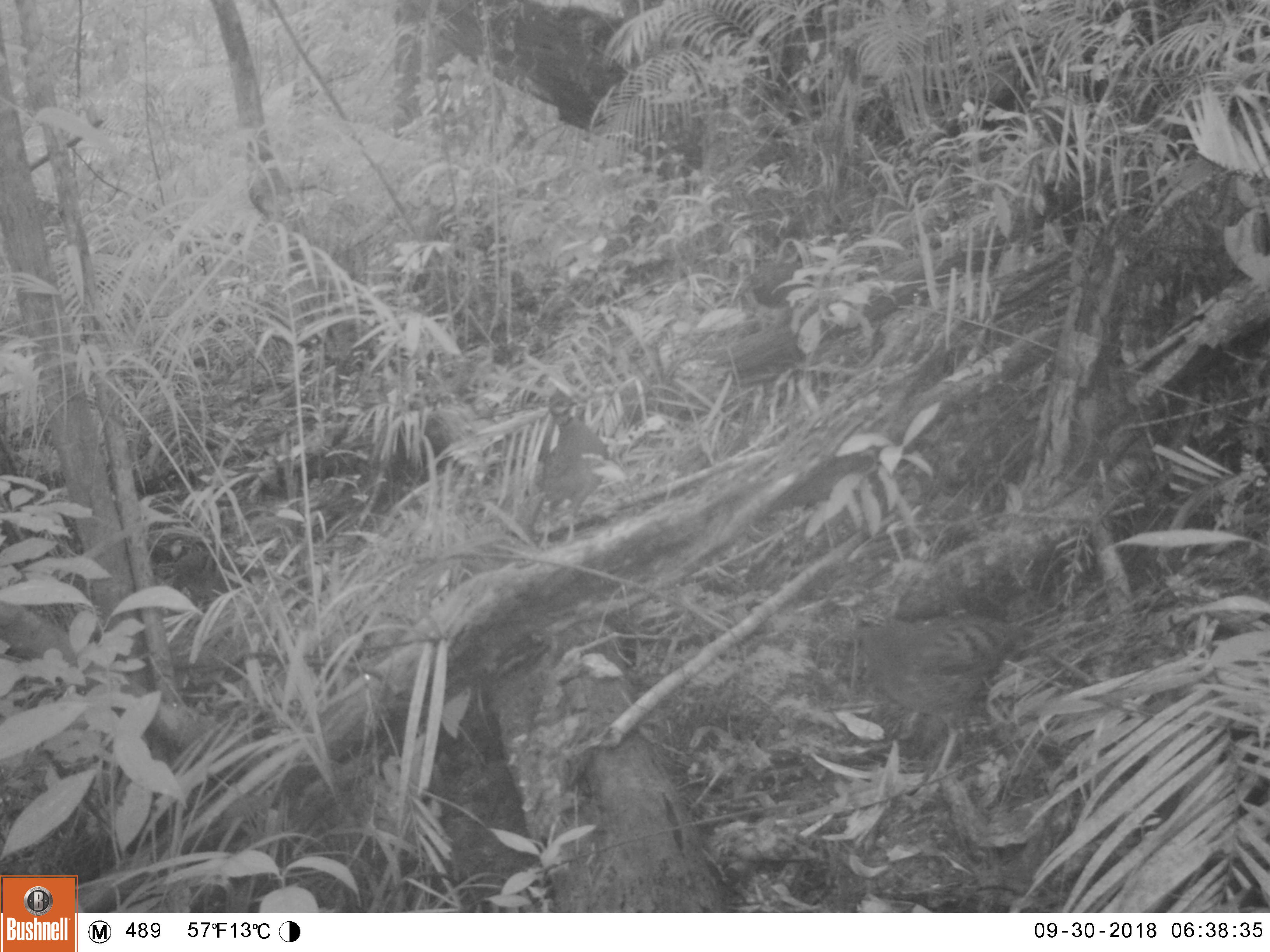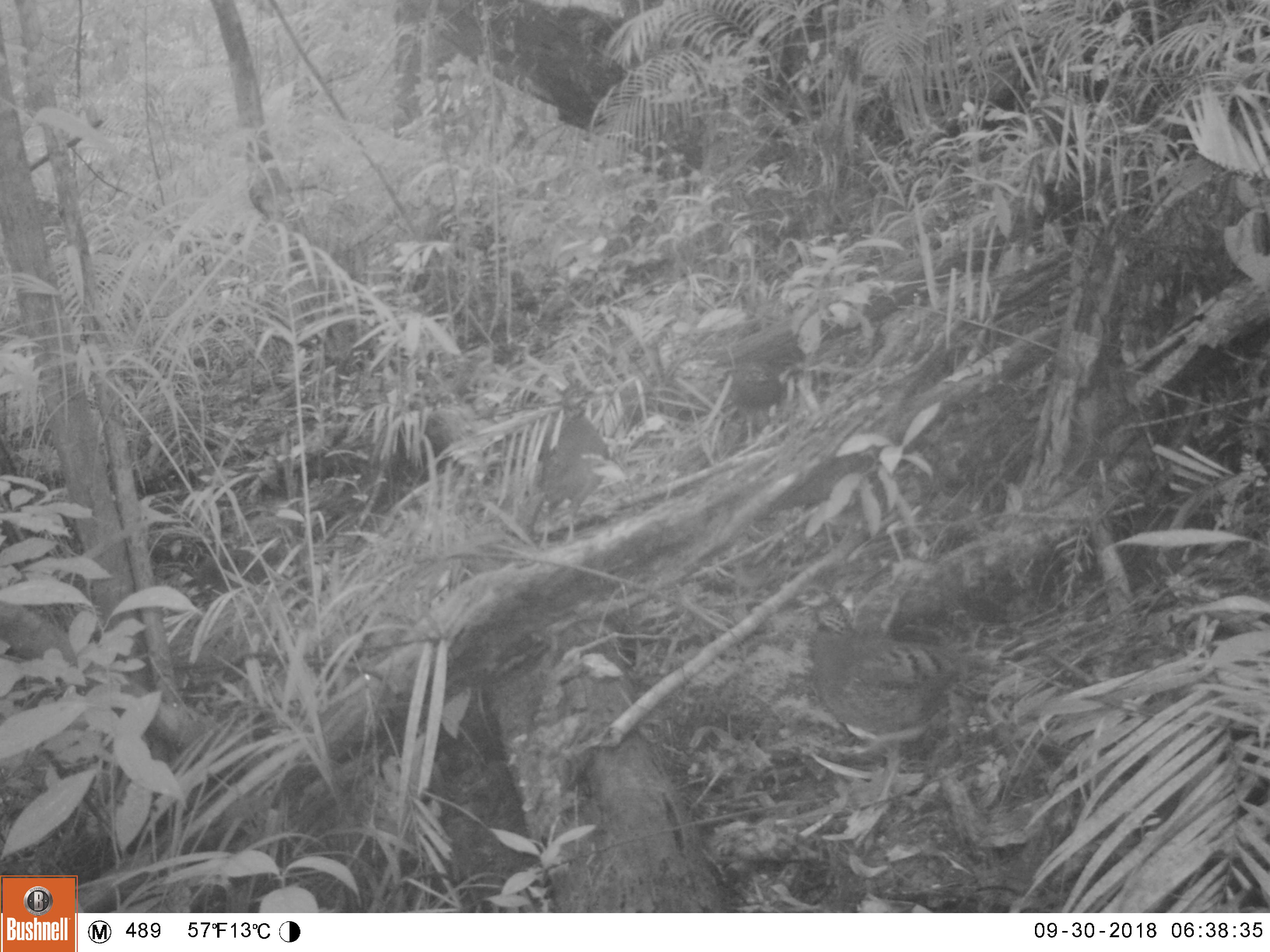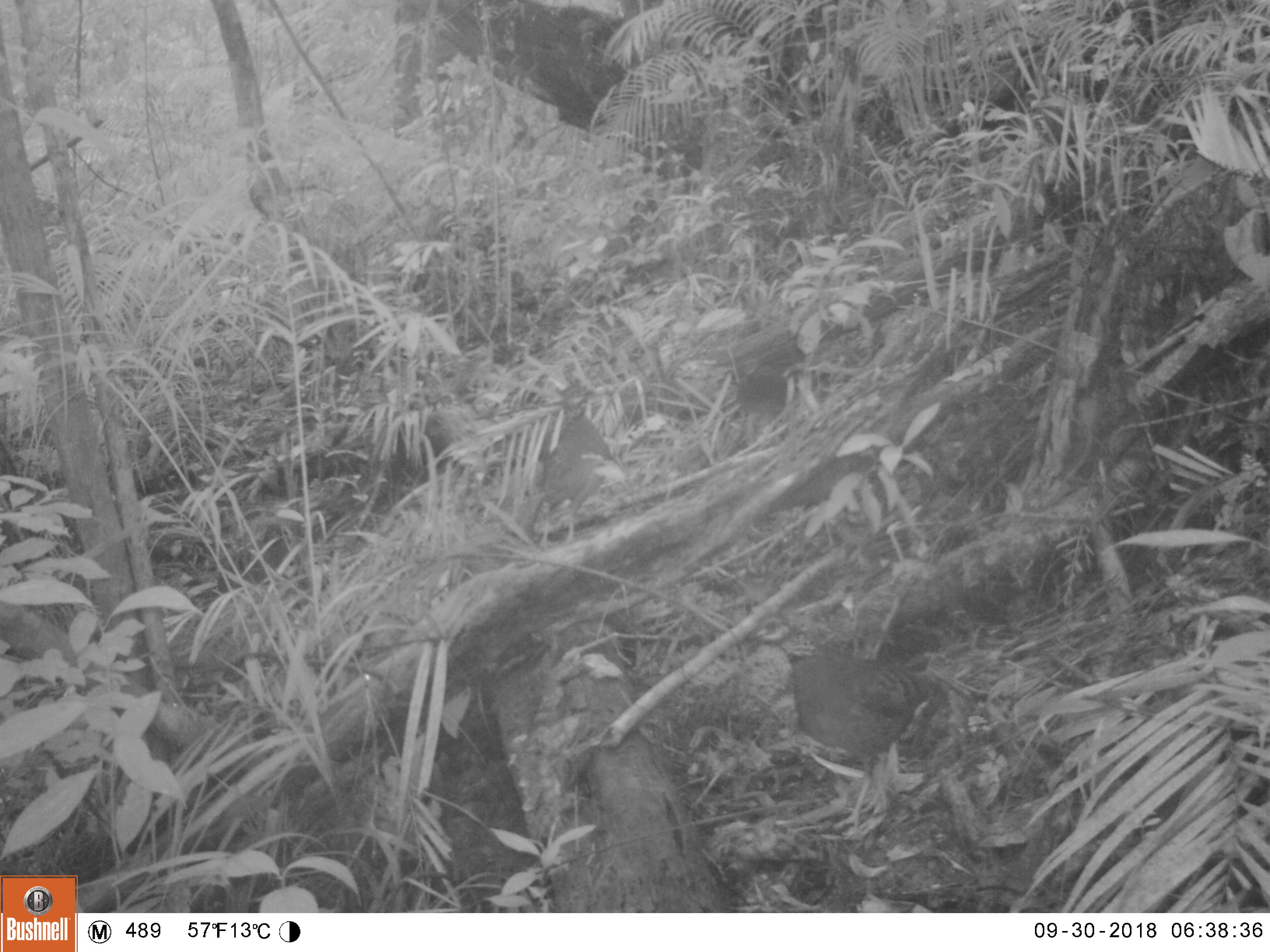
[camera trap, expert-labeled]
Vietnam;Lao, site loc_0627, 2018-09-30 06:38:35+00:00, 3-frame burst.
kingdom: Animalia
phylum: Chordata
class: Aves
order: Galliformes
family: Phasianidae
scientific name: Phasianidae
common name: partridge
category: unidentified partridge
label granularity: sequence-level